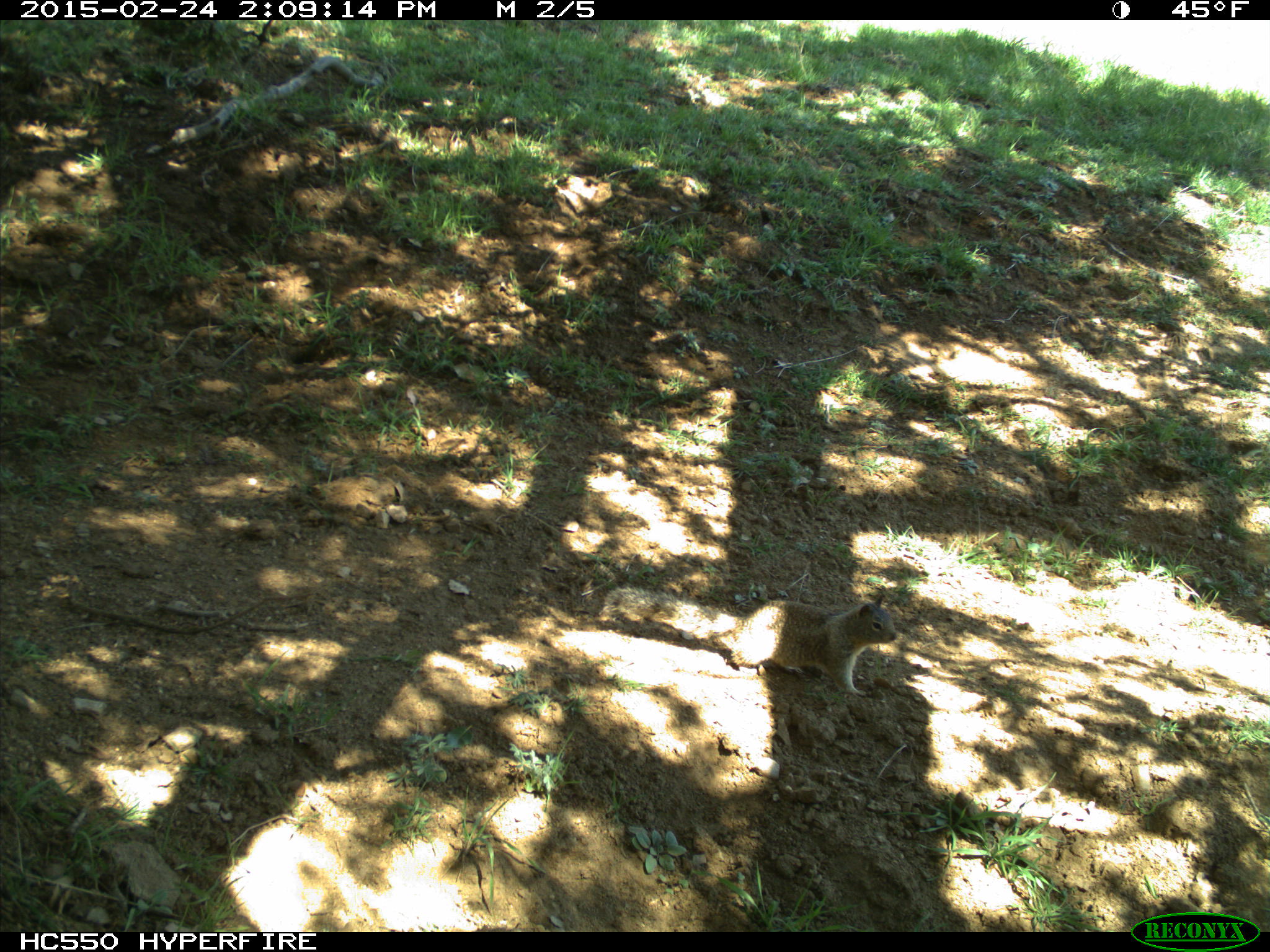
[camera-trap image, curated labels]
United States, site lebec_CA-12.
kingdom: Animalia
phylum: Chordata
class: Mammalia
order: Rodentia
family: Sciuridae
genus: Otospermophilus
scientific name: Otospermophilus beecheyi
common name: california ground squirrel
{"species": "Otospermophilus beecheyi (california ground squirrel)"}